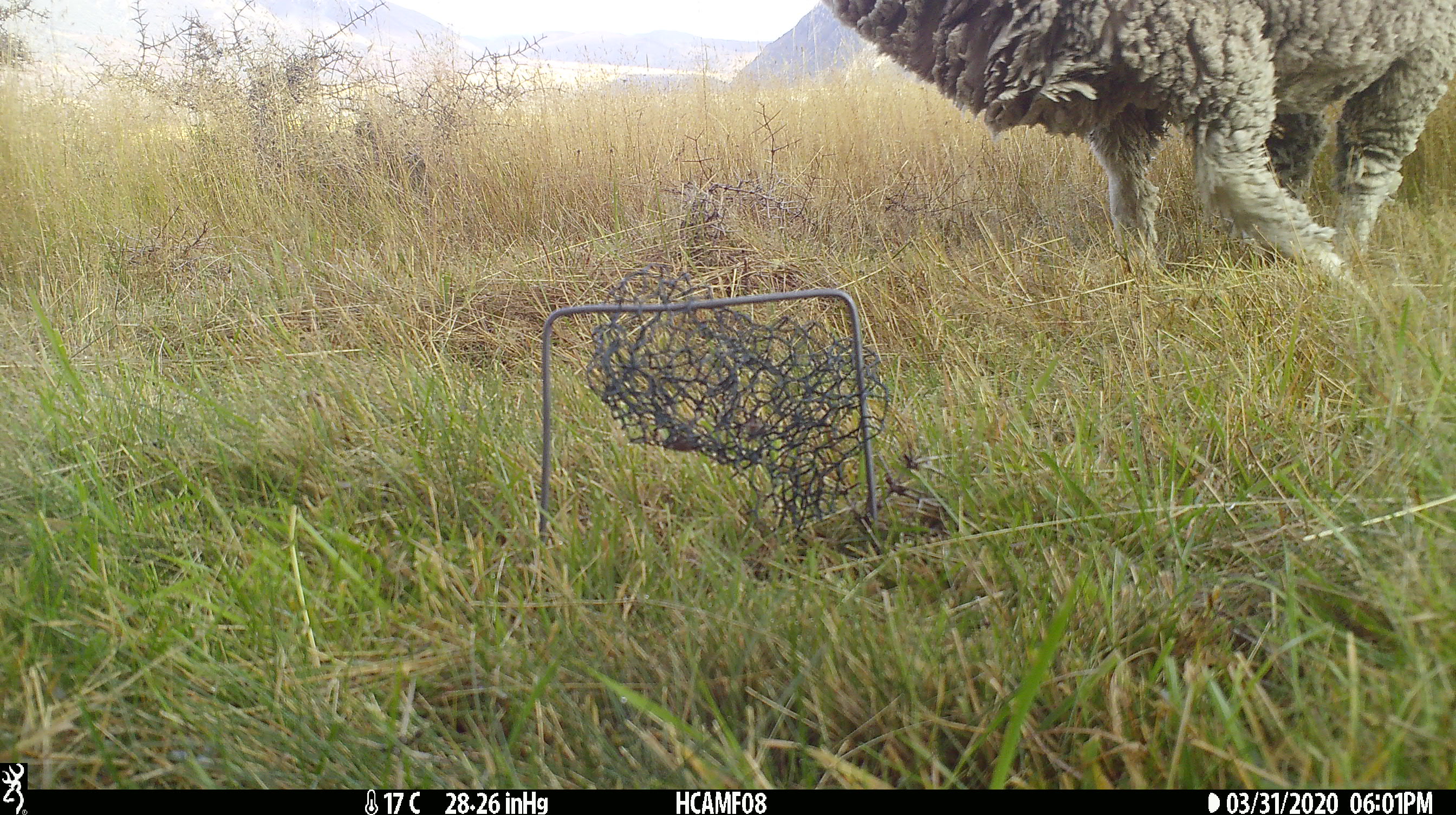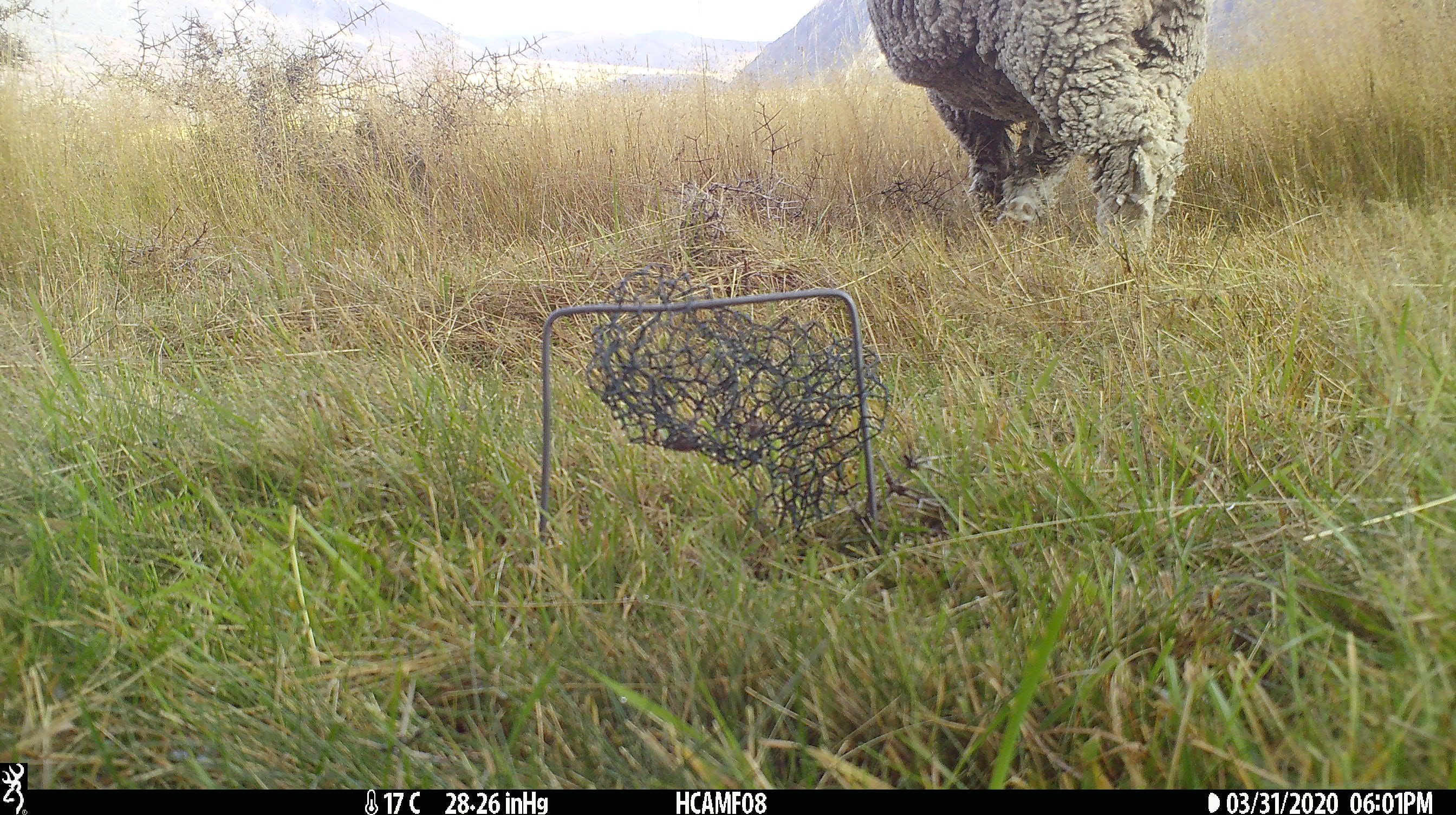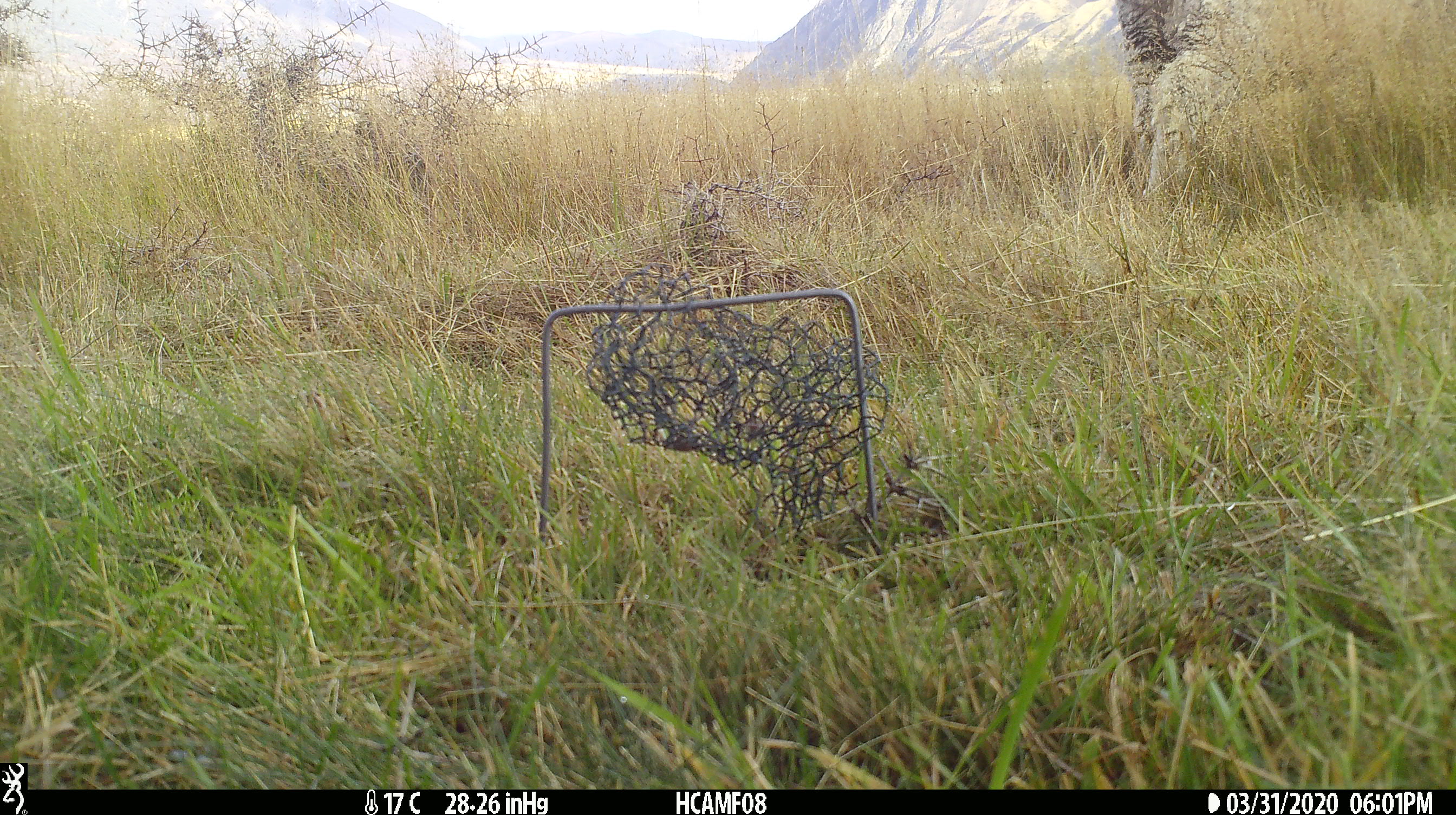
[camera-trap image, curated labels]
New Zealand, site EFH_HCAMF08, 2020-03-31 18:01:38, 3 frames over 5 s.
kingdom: Animalia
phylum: Chordata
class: Mammalia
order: Artiodactyla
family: Bovidae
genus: Ovis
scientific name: Ovis aries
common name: domestic sheep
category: sheep